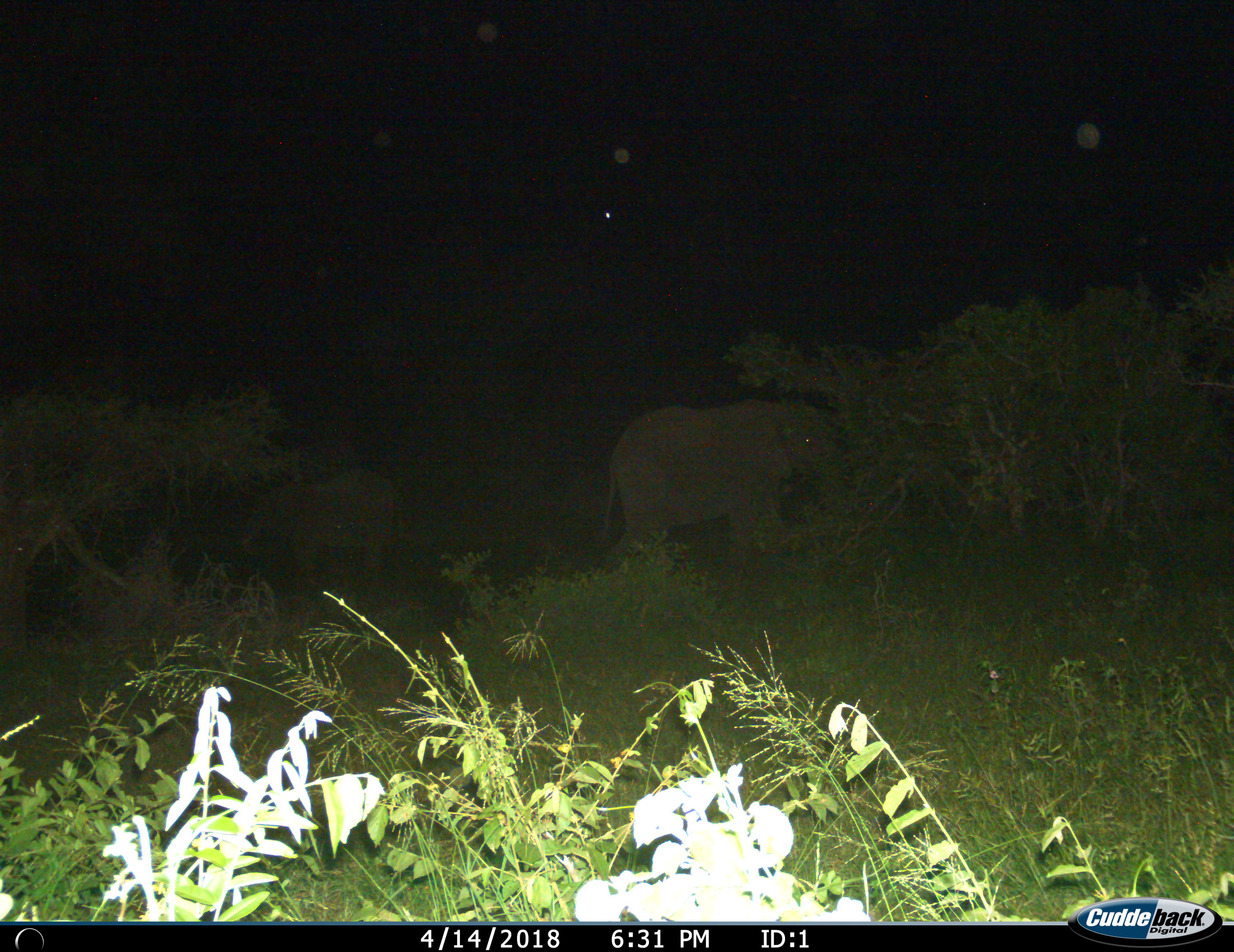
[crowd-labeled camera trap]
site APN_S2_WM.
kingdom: Animalia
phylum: Chordata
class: Mammalia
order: Proboscidea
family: Elephantidae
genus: Loxodonta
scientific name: Loxodonta africana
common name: african bush elephant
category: elephant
Elephant (african bush elephant) (Loxodonta africana), count 2. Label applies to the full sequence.